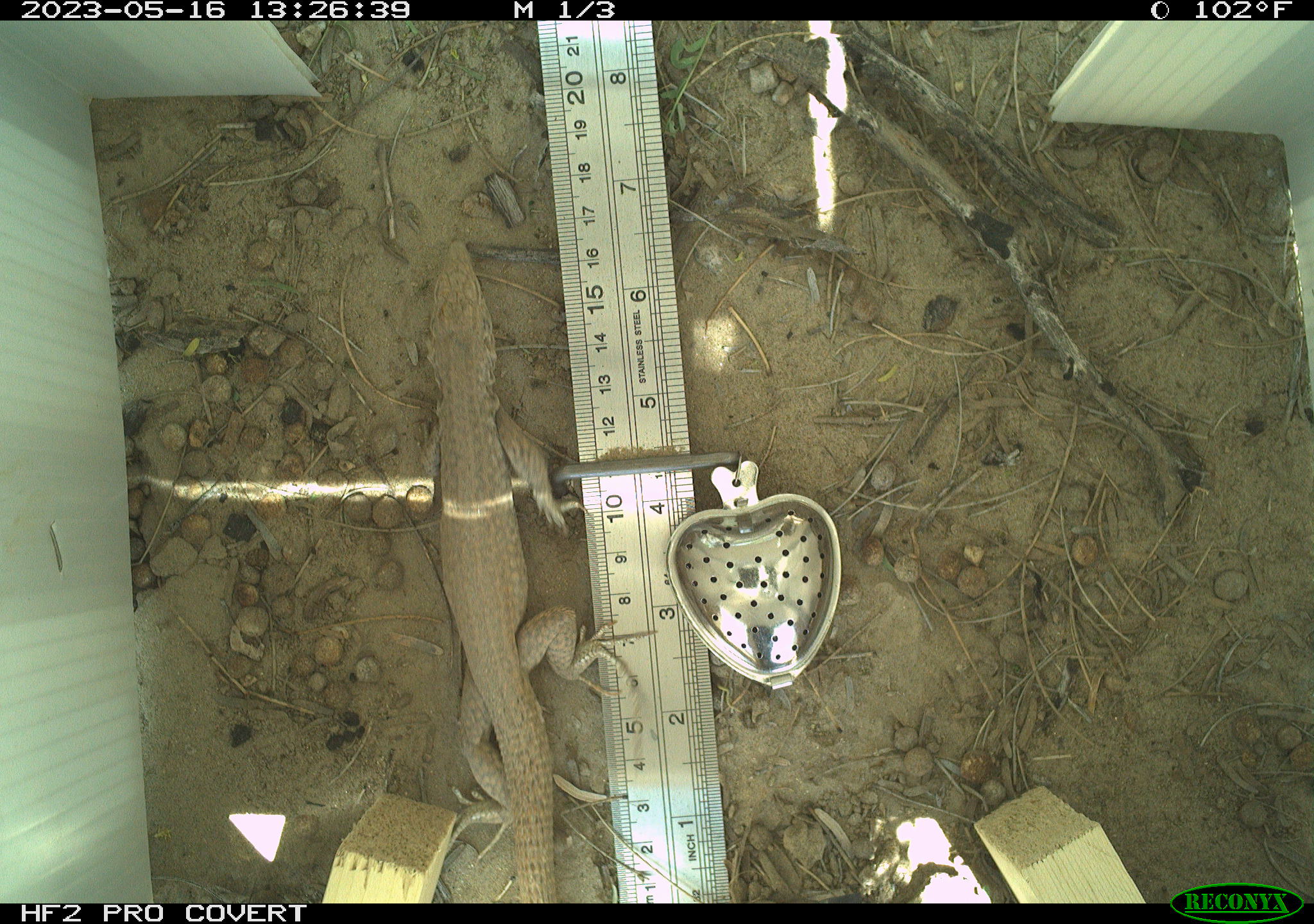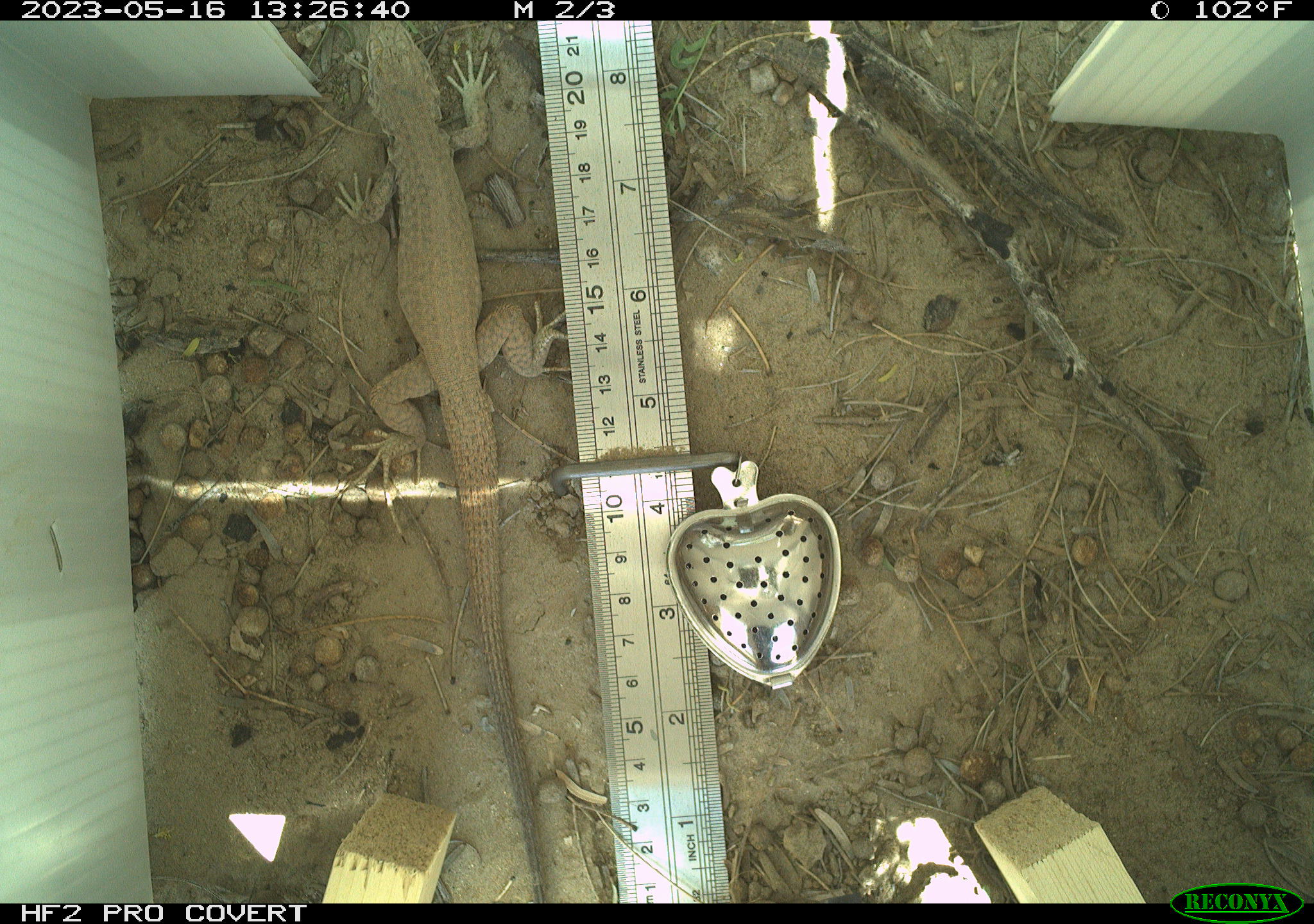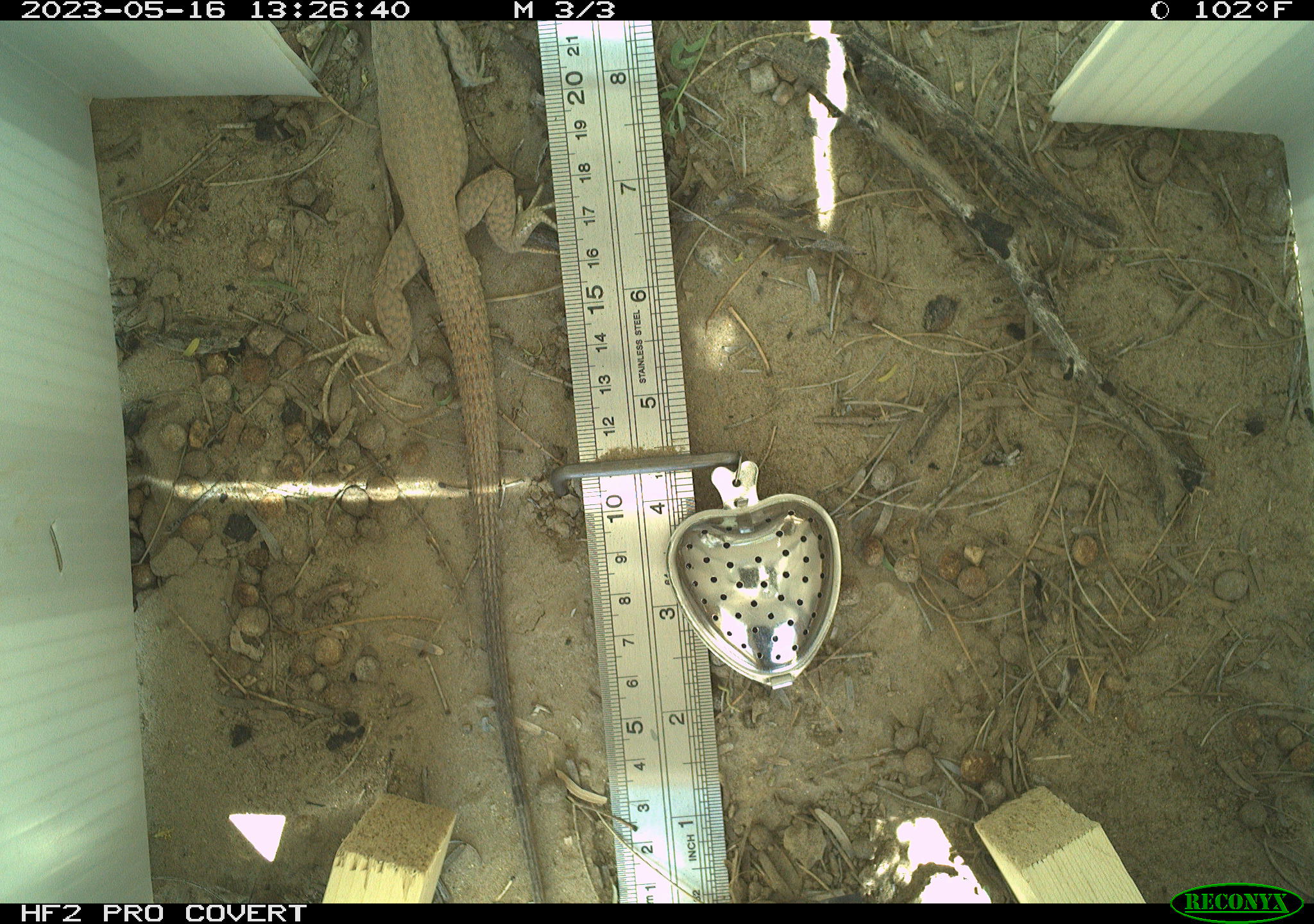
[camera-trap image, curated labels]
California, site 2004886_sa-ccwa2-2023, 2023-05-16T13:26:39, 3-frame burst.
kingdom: Animalia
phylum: Chordata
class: Reptilia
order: Squamata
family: Teiidae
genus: Aspidoscelis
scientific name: Aspidoscelis tigris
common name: western whiptail